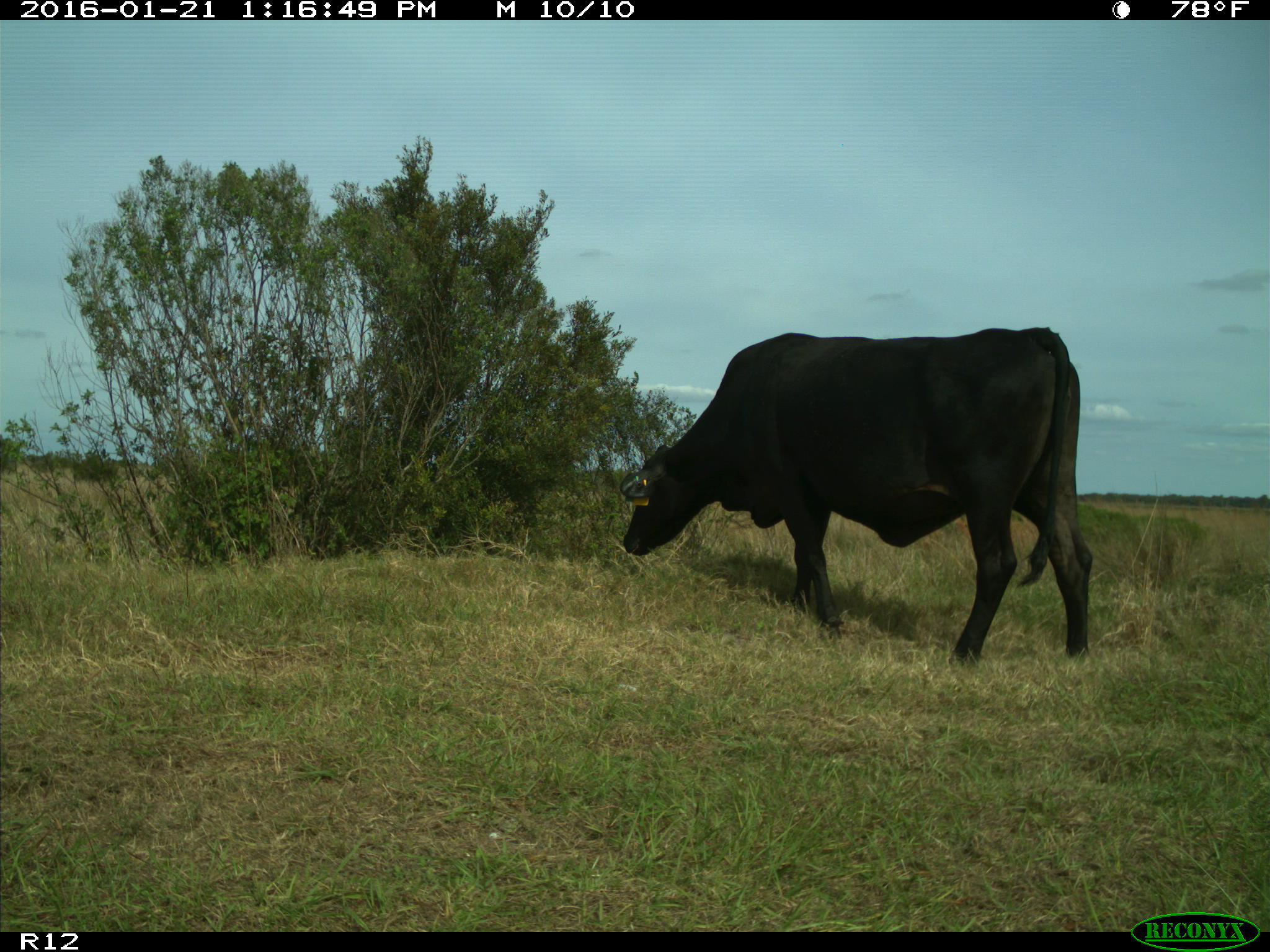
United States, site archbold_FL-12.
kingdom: Animalia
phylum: Chordata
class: Mammalia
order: Artiodactyla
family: Bovidae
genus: Bos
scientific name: Bos taurus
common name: domestic cow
Bos taurus (domestic cow).